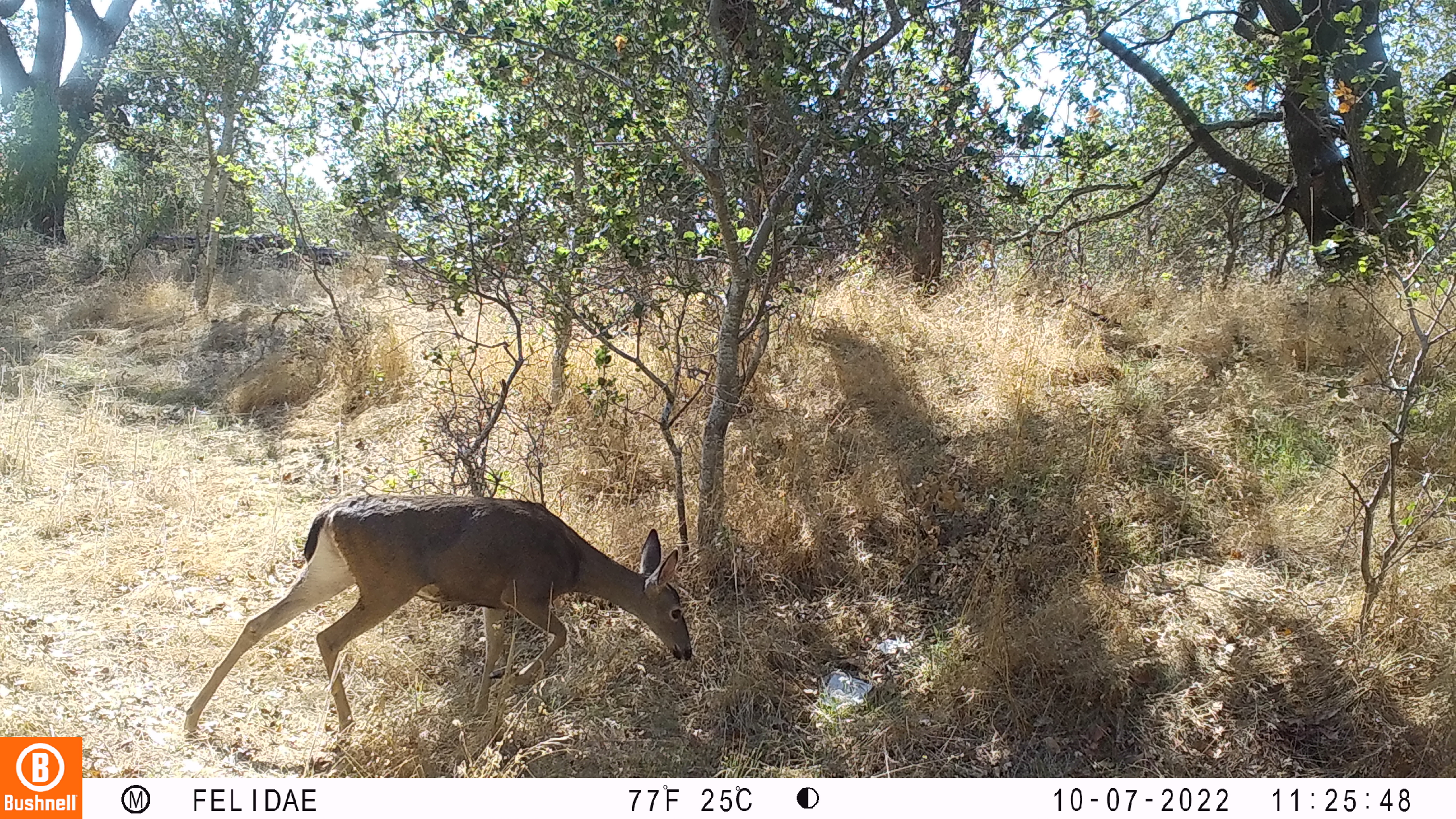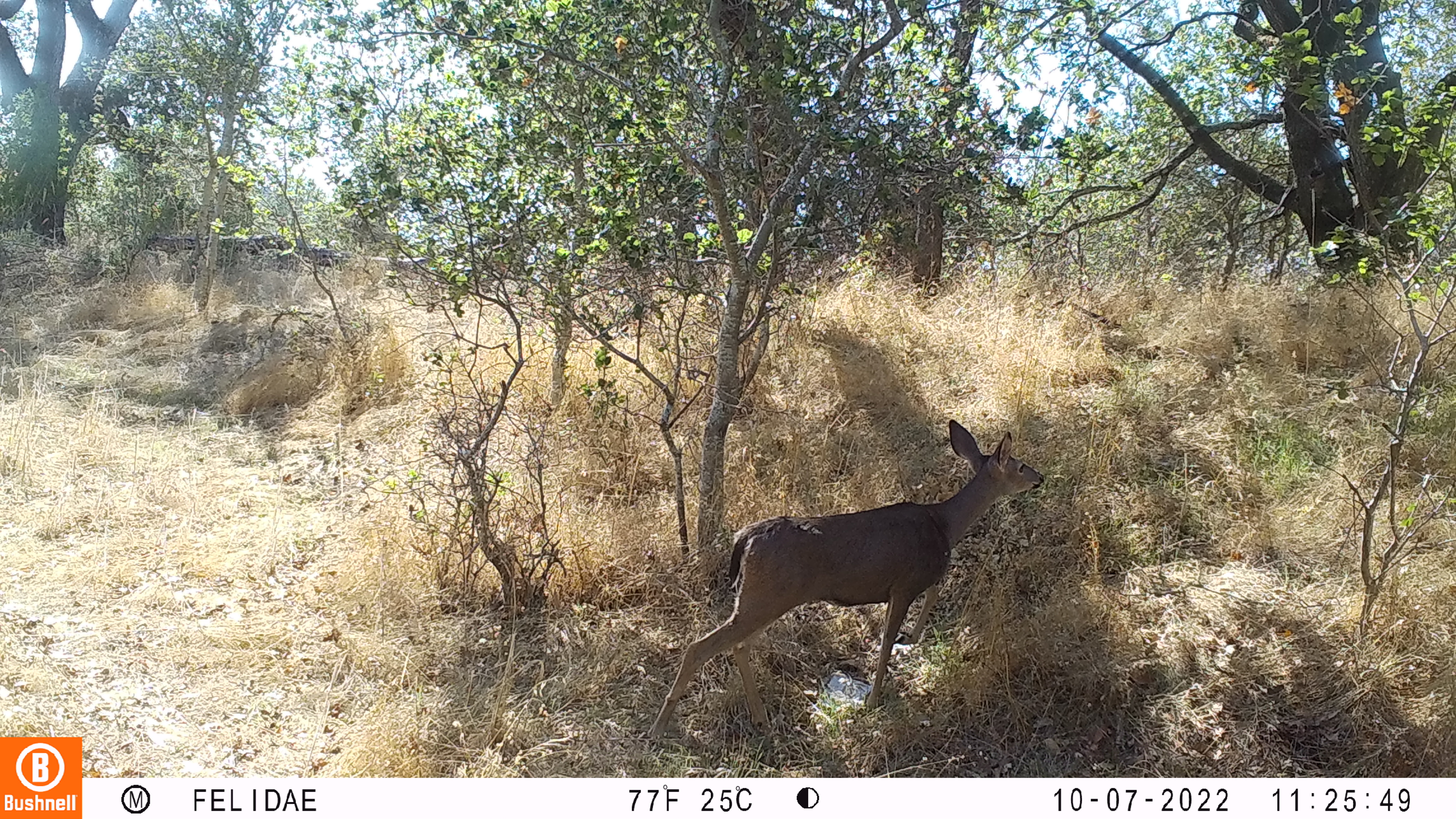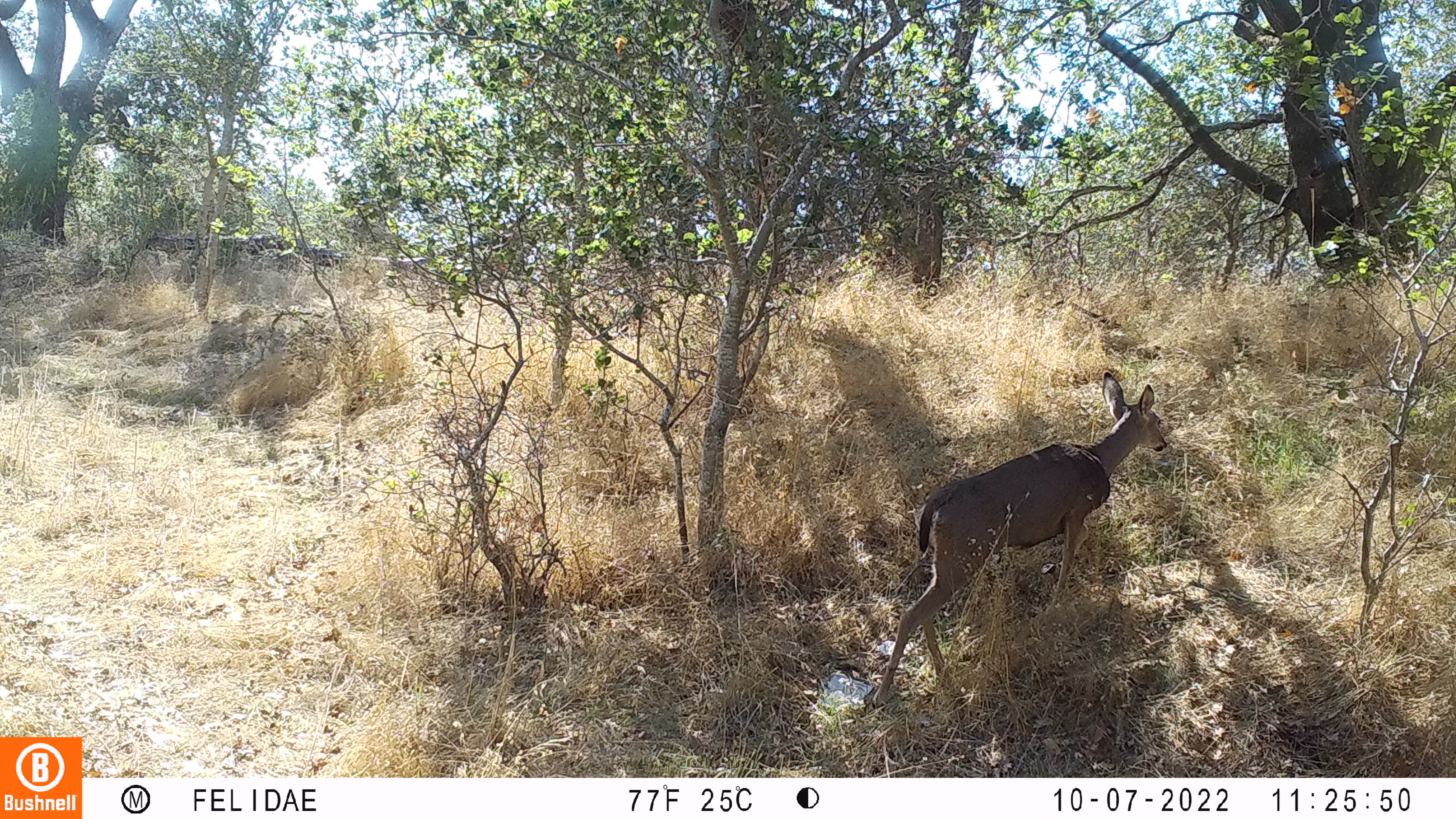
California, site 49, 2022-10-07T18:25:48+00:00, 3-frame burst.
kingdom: Animalia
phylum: Chordata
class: Mammalia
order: Artiodactyla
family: Cervidae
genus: Odocoileus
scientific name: Odocoileus hemionus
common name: mule deer